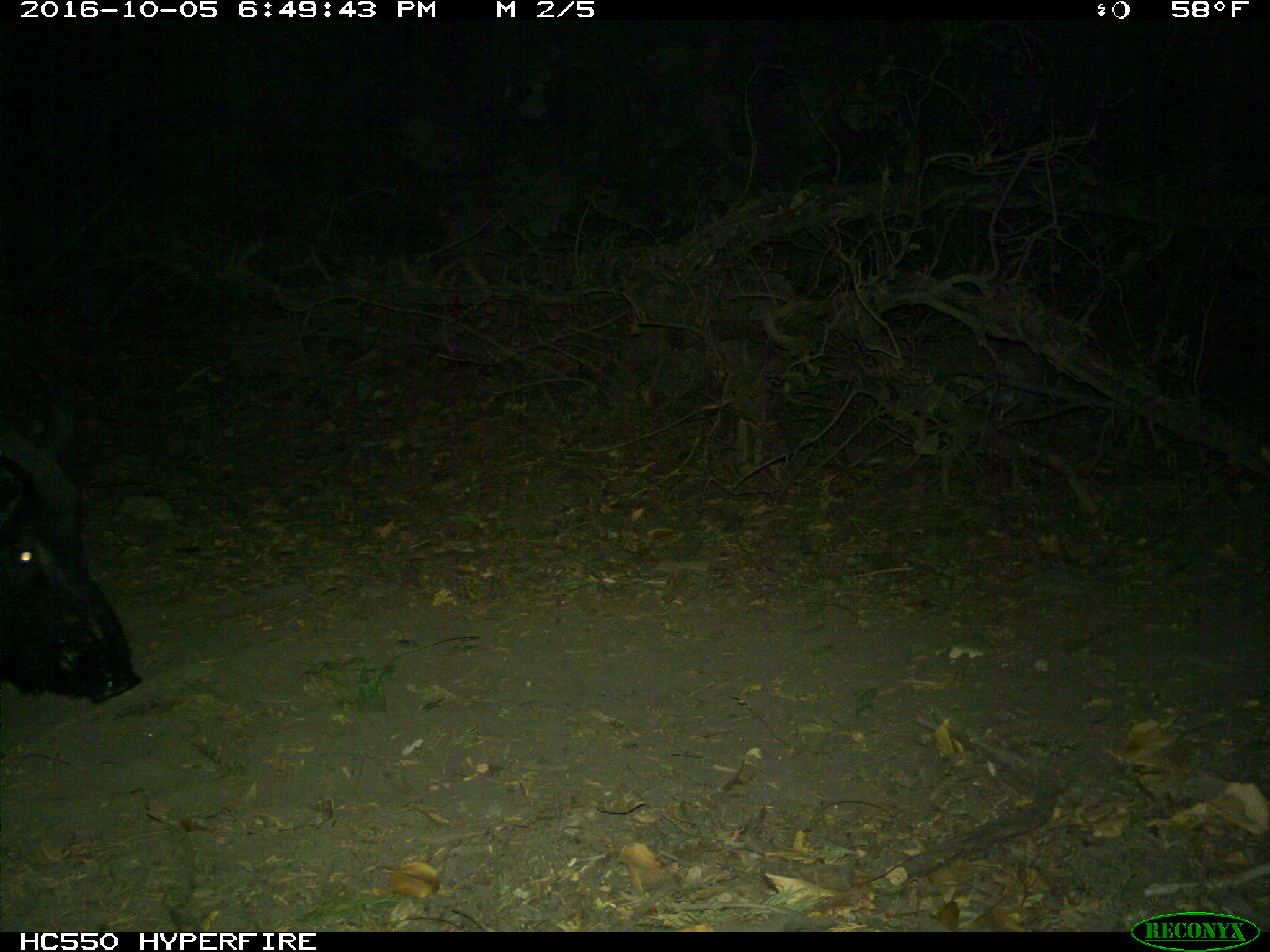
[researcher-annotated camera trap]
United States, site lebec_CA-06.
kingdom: Animalia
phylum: Chordata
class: Mammalia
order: Artiodactyla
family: Suidae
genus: Sus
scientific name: Sus scrofa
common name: wild boar